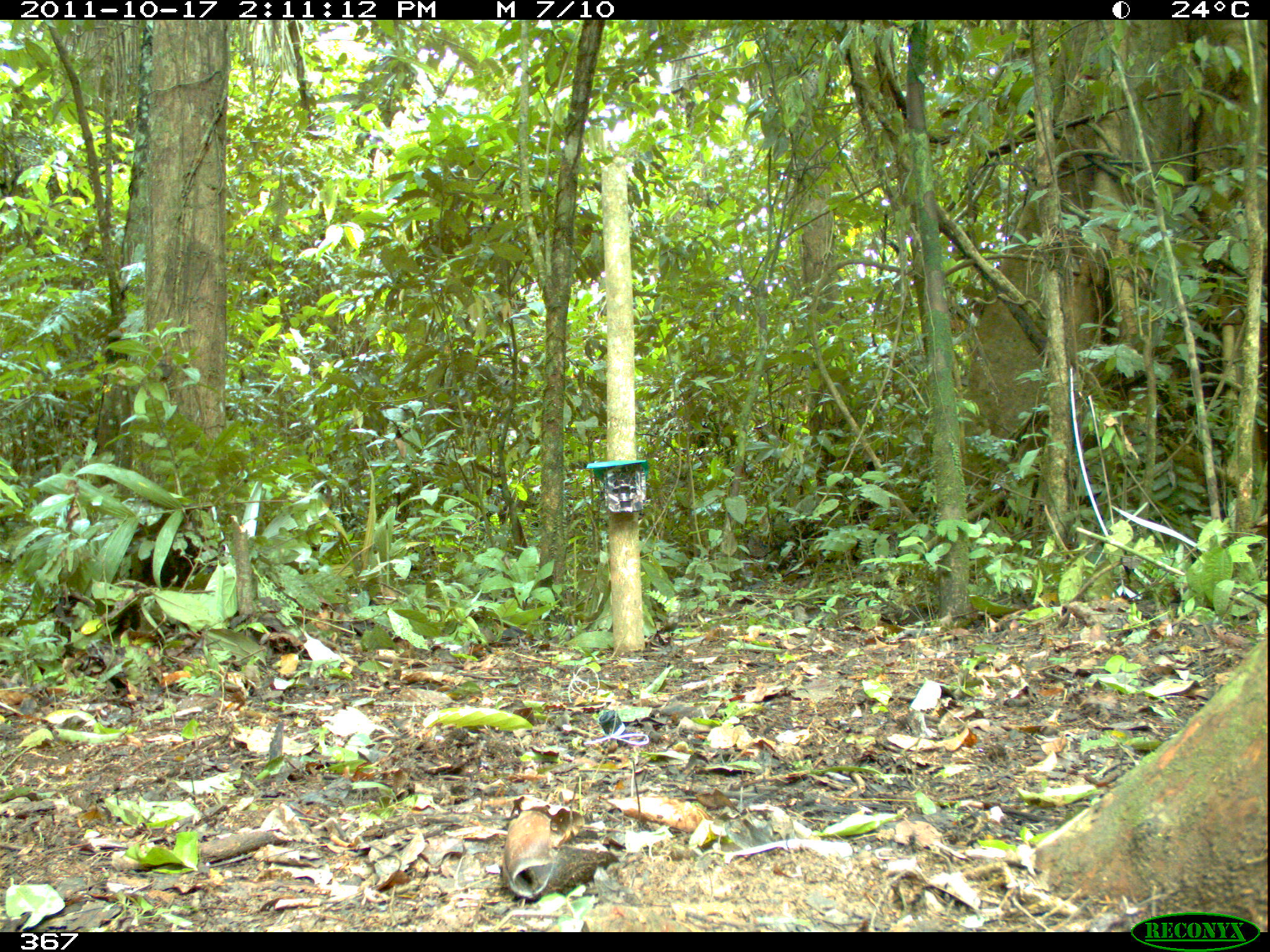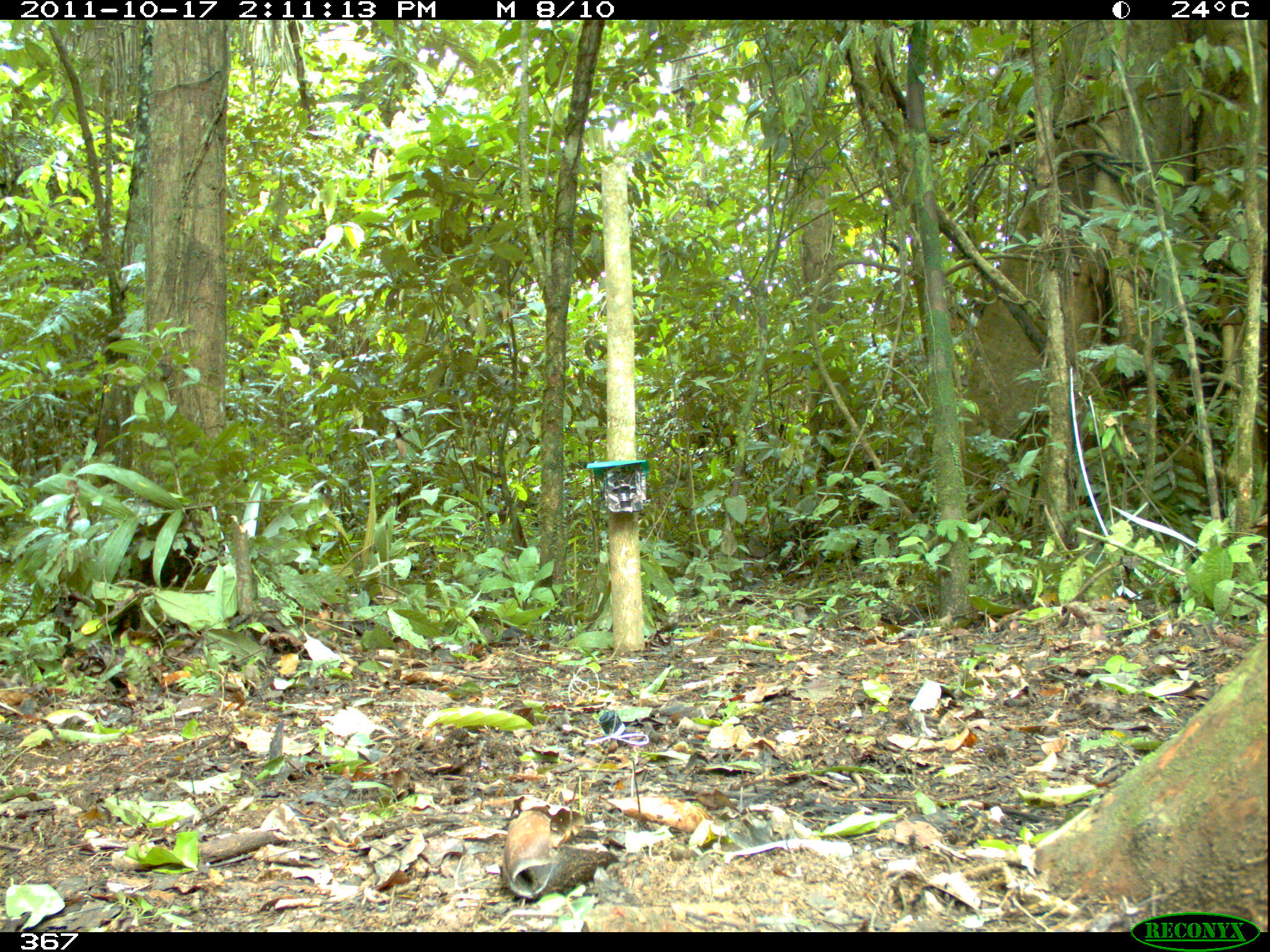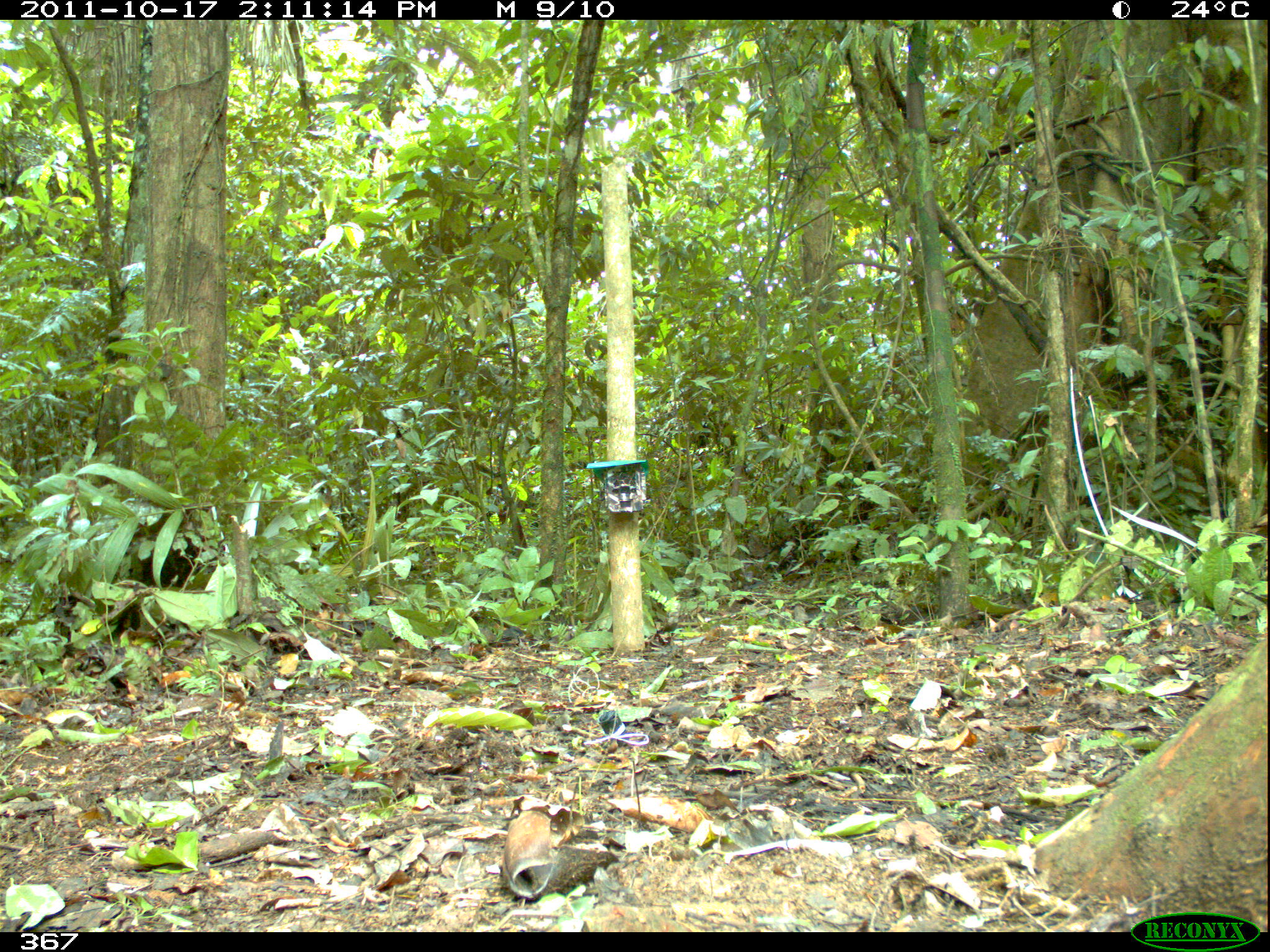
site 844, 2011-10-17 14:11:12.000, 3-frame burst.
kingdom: Animalia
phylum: Chordata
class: Mammalia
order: Artiodactyla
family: Tayassuidae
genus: Tayassu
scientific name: Tayassu pecari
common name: white-lipped peccary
Tayassu pecari (white-lipped peccary).